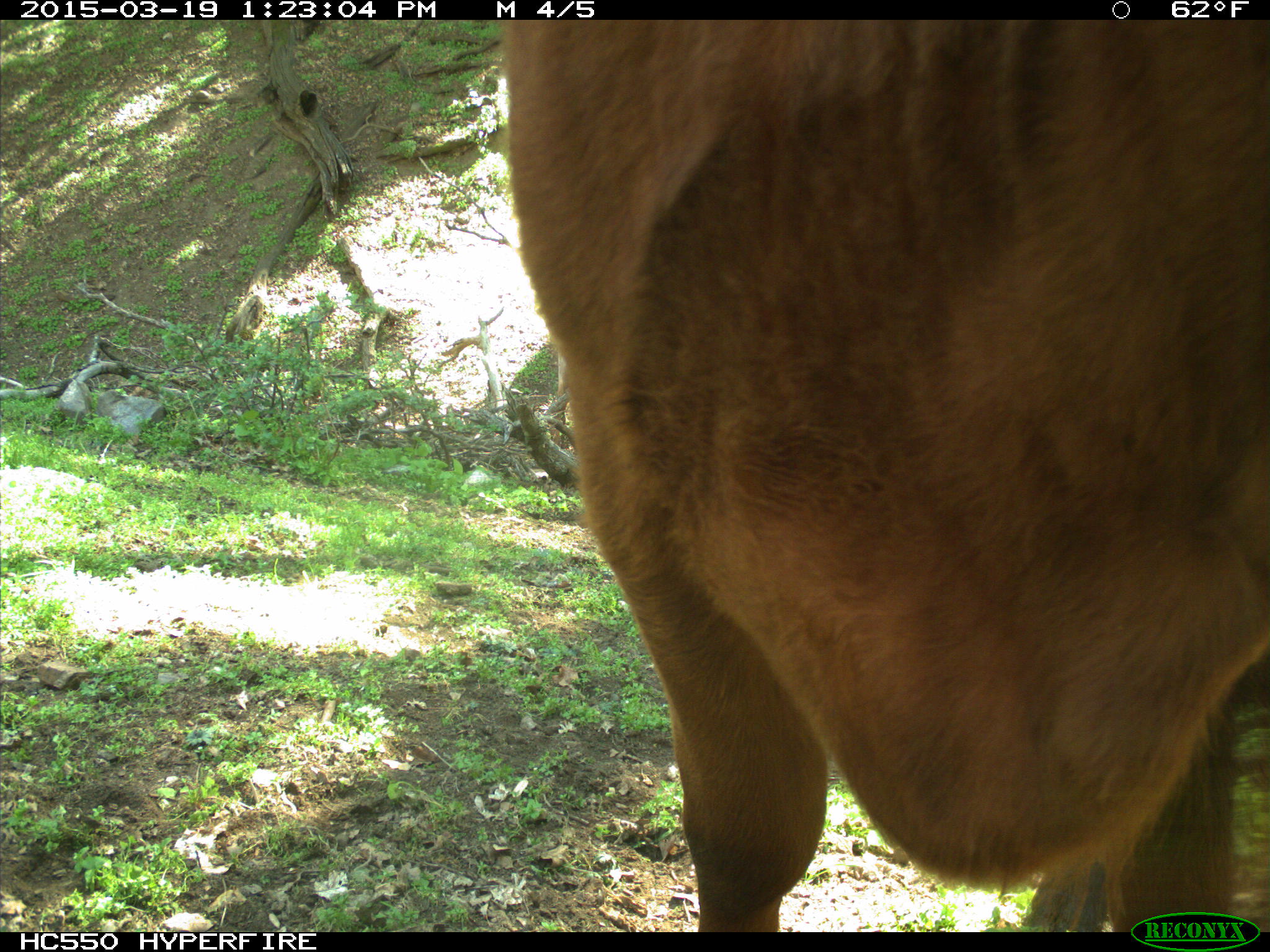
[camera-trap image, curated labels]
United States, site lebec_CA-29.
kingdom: Animalia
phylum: Chordata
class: Mammalia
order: Artiodactyla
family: Bovidae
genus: Bos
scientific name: Bos taurus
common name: domestic cow